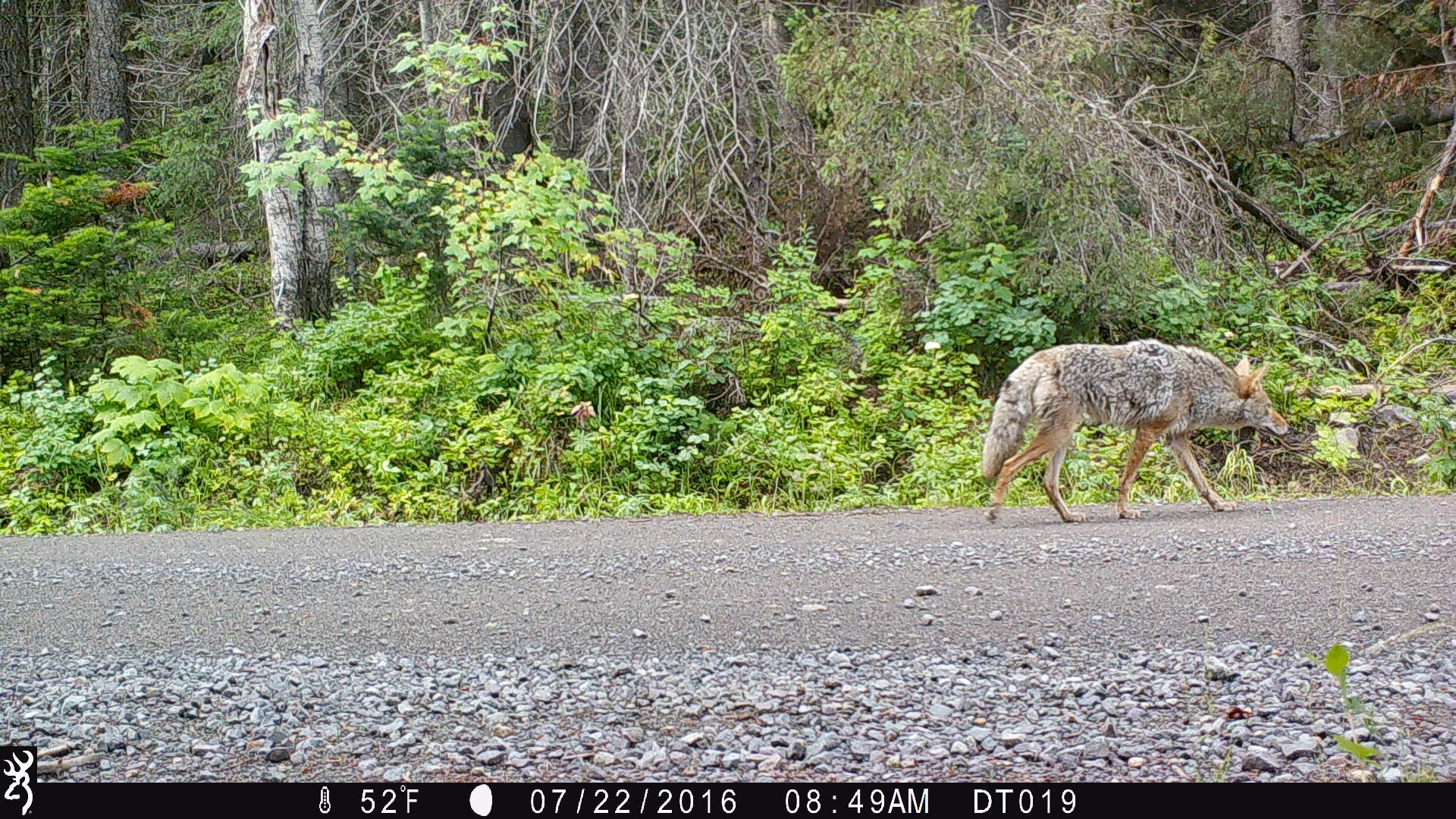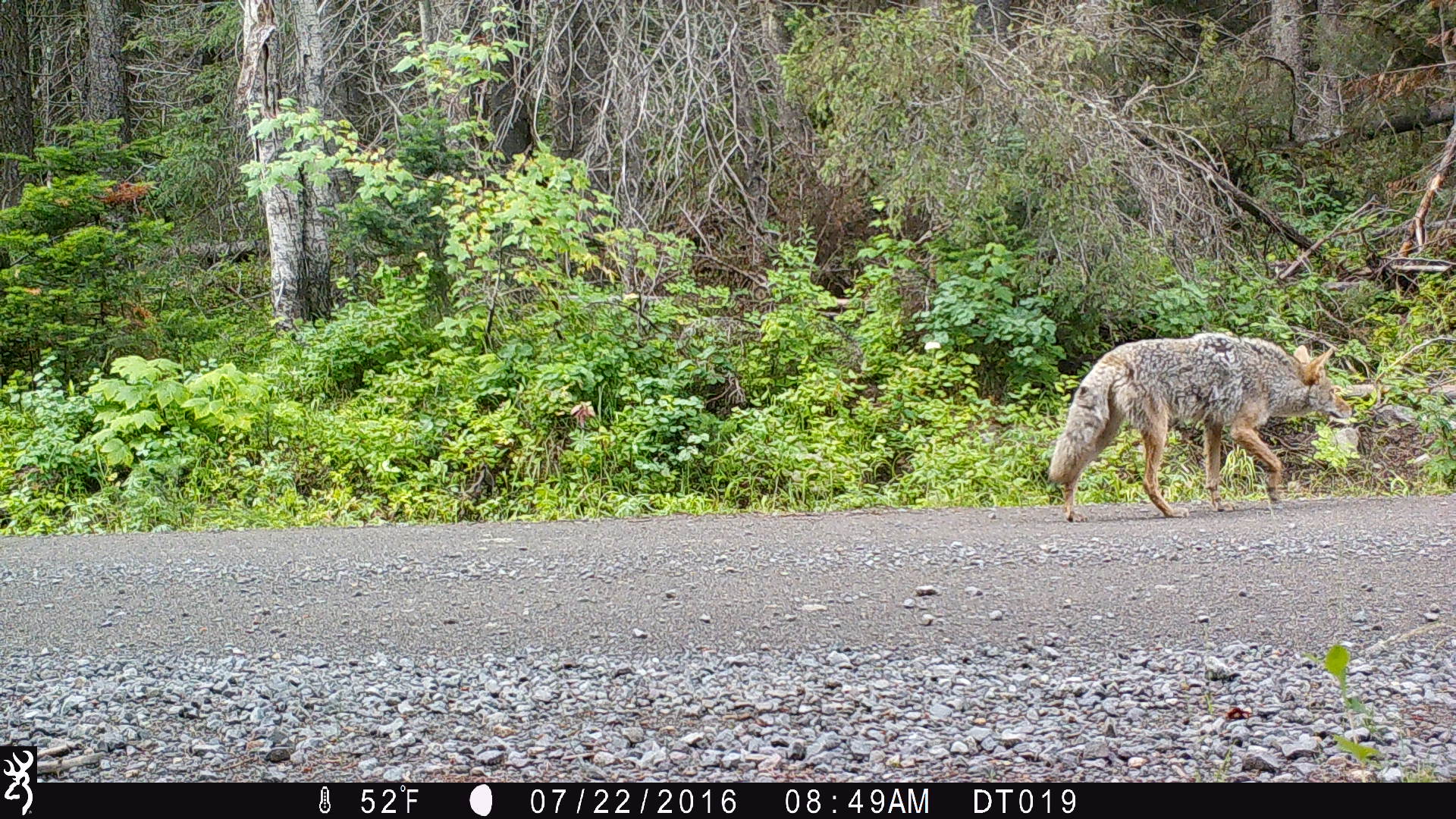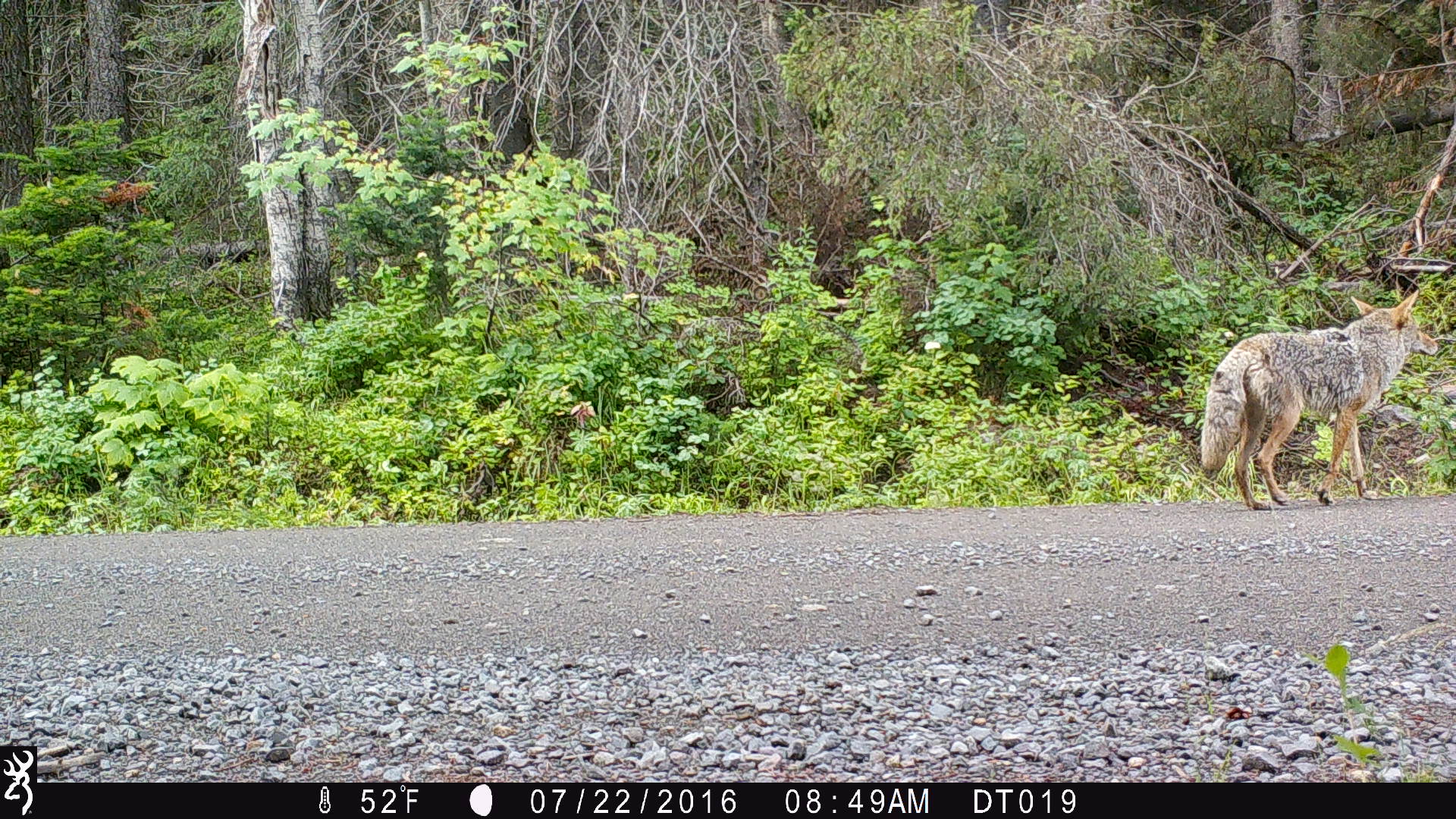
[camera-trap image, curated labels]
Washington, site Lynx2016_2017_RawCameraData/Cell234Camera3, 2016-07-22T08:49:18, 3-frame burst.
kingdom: Animalia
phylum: Chordata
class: Mammalia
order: Carnivora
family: Canidae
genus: Canis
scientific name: Canis latrans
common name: coyote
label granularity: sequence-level